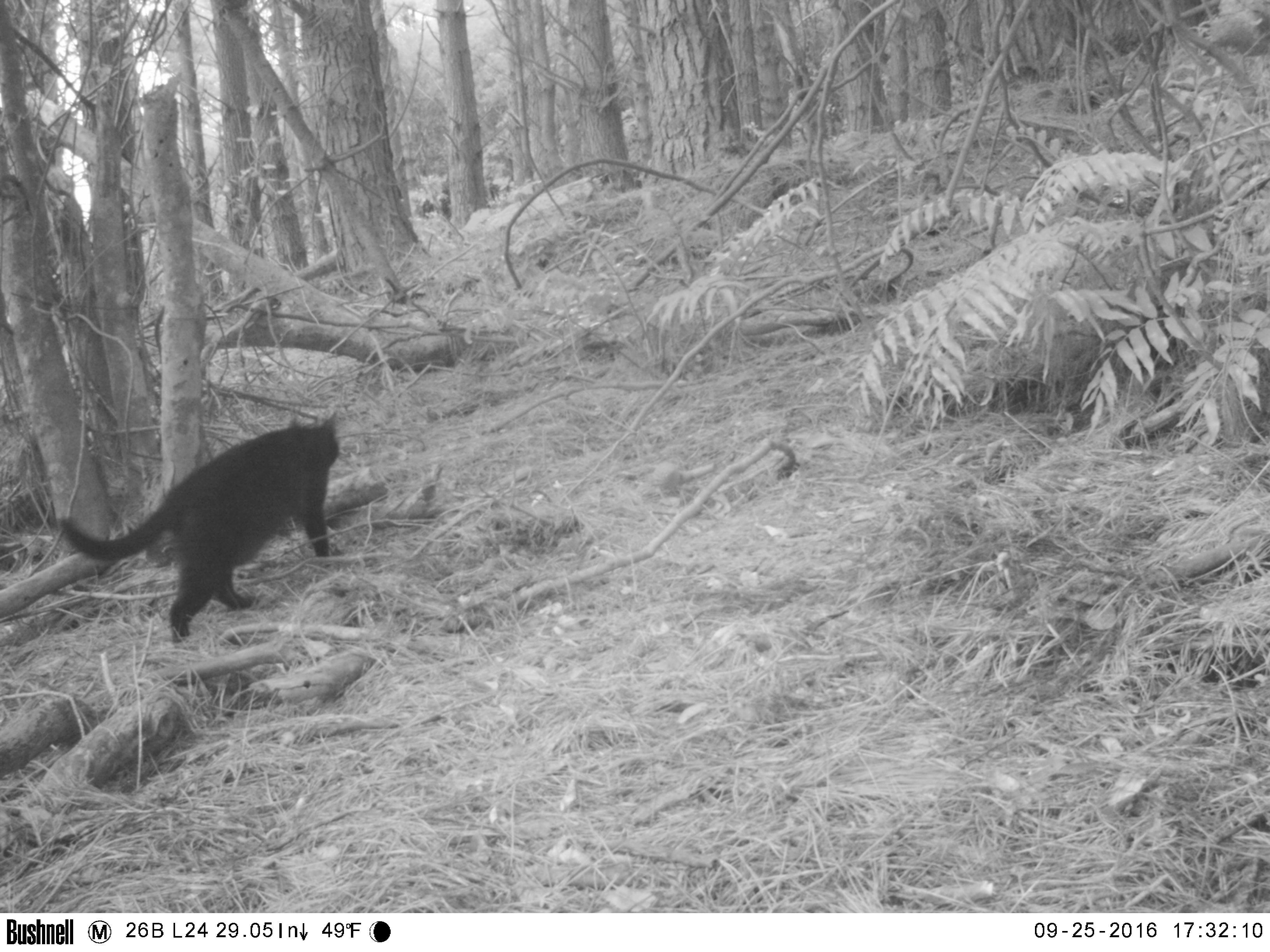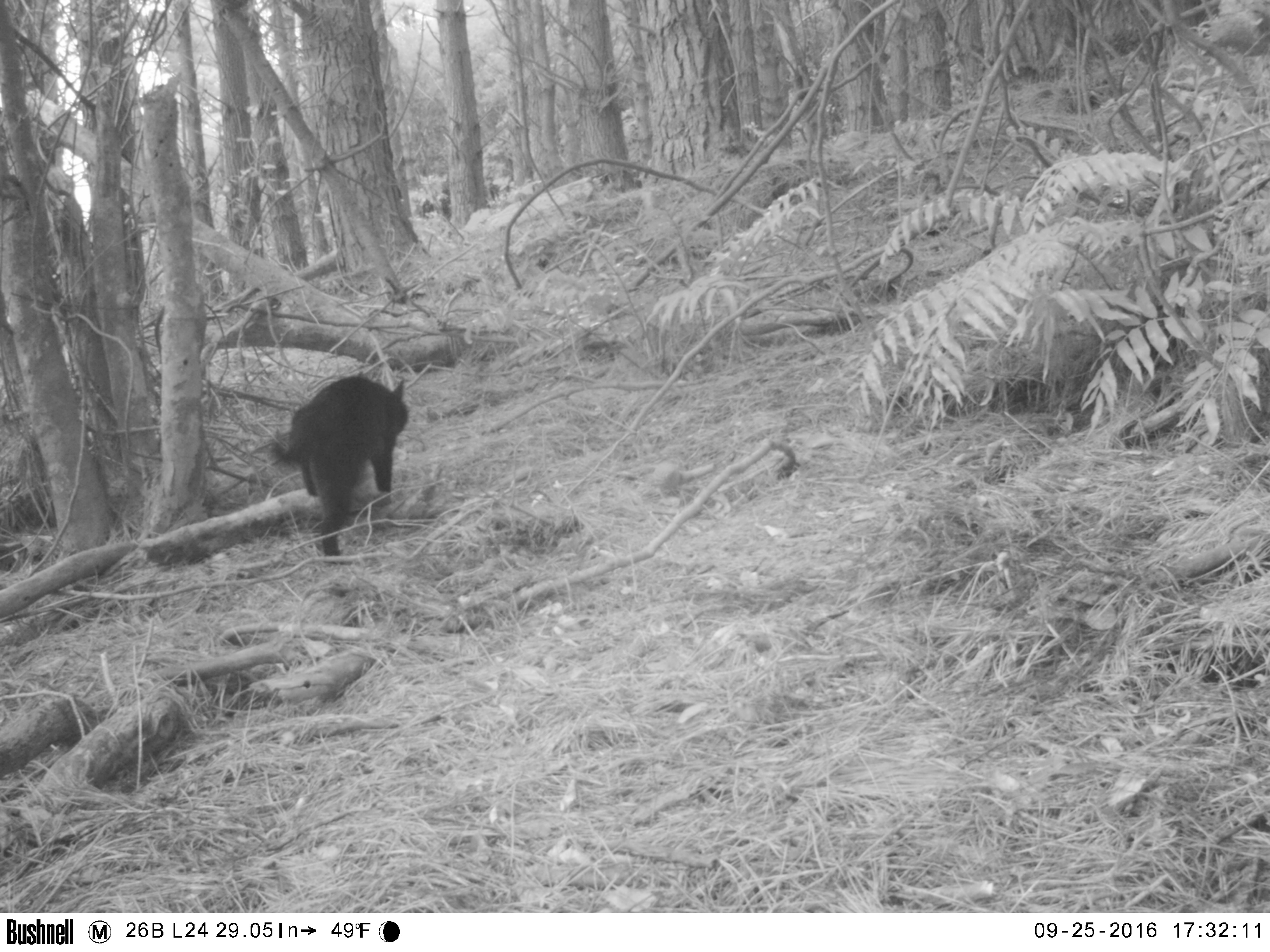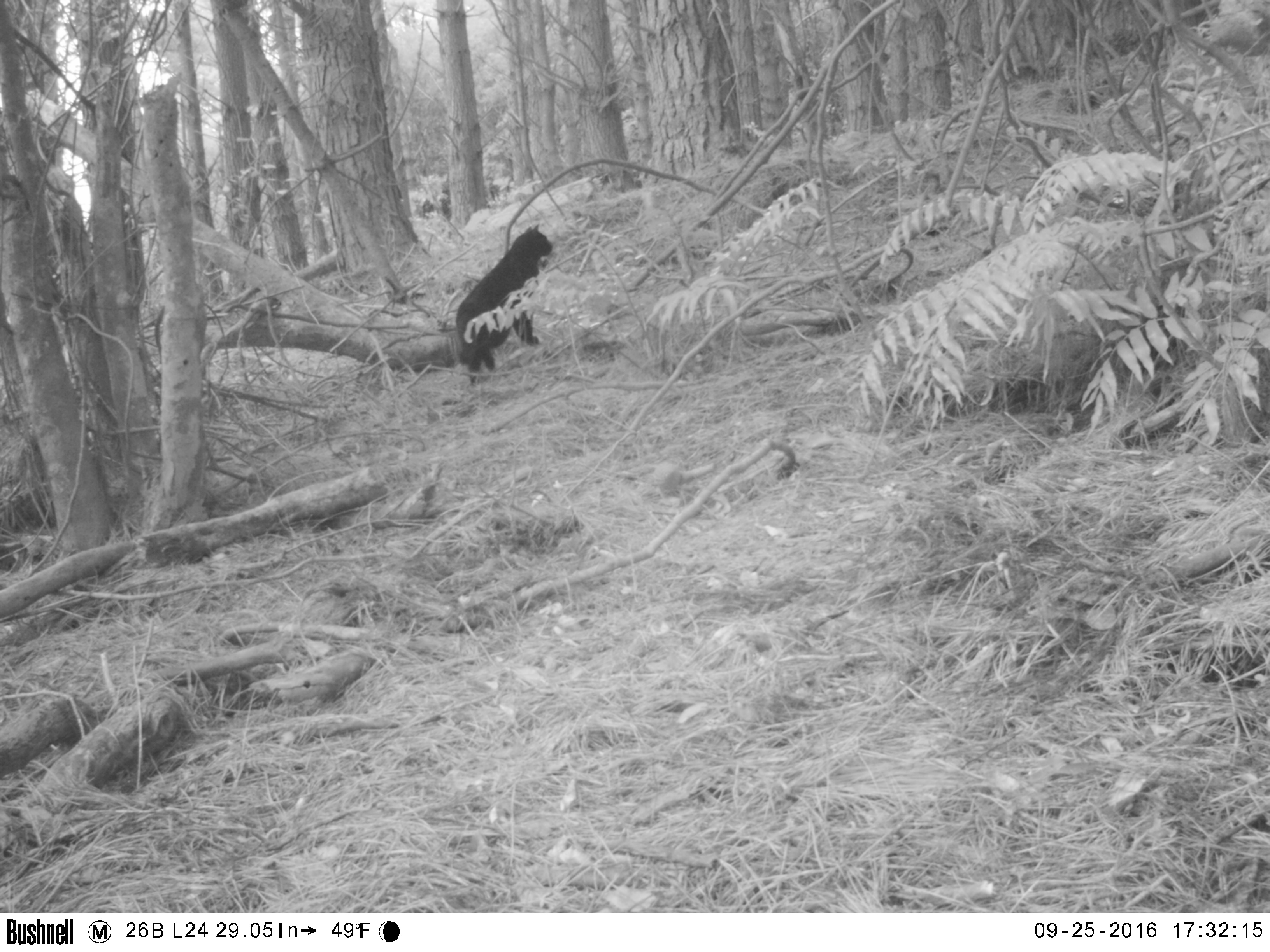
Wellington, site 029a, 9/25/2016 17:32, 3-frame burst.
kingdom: Animalia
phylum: Chordata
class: Mammalia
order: Carnivora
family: Felidae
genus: Felis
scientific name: Felis catus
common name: cat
Cat (Felis catus).